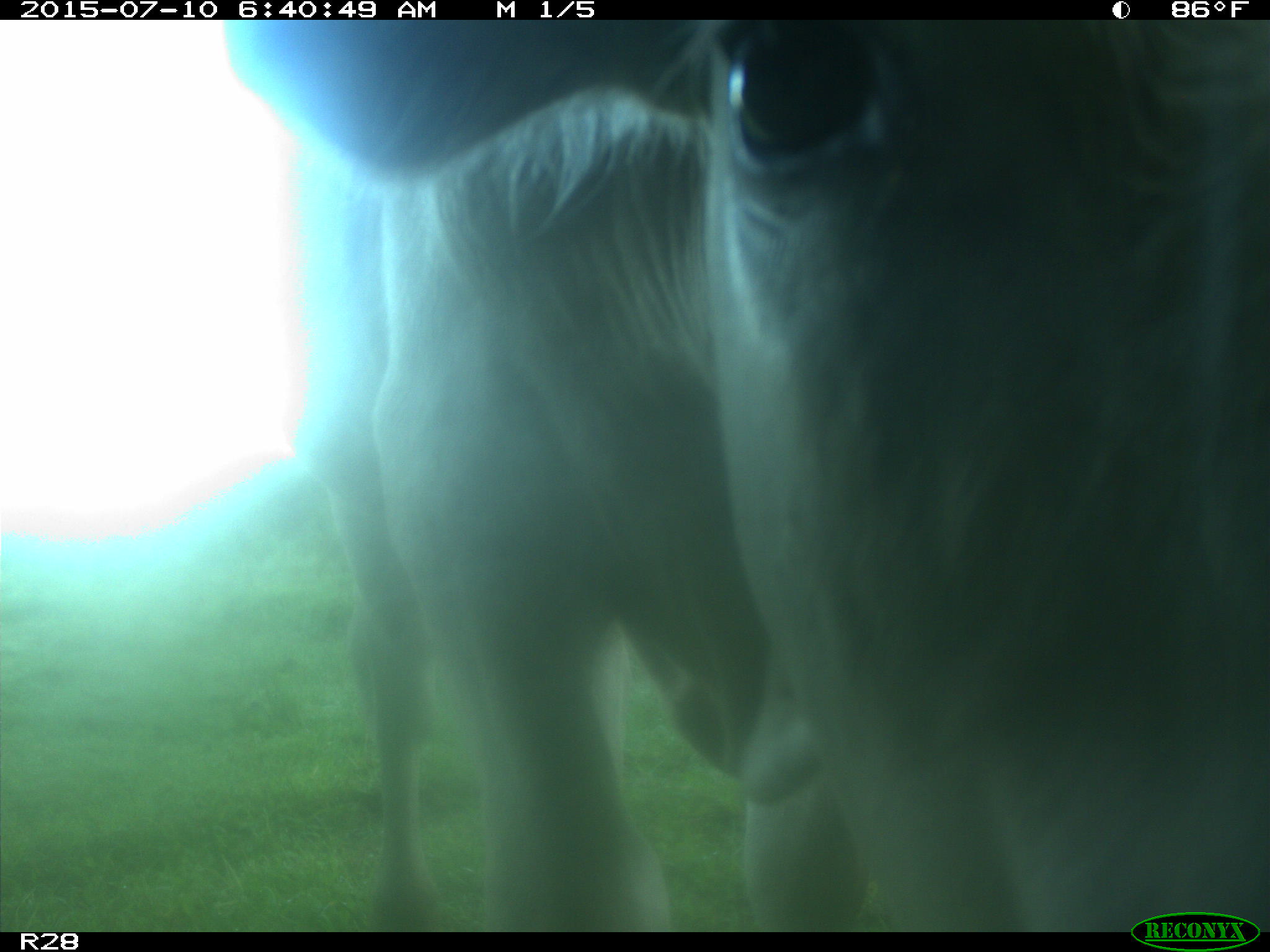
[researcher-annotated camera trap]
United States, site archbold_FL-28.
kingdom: Animalia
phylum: Chordata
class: Mammalia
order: Artiodactyla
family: Bovidae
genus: Bos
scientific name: Bos taurus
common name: domestic cow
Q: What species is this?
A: Bos taurus (domestic cow).